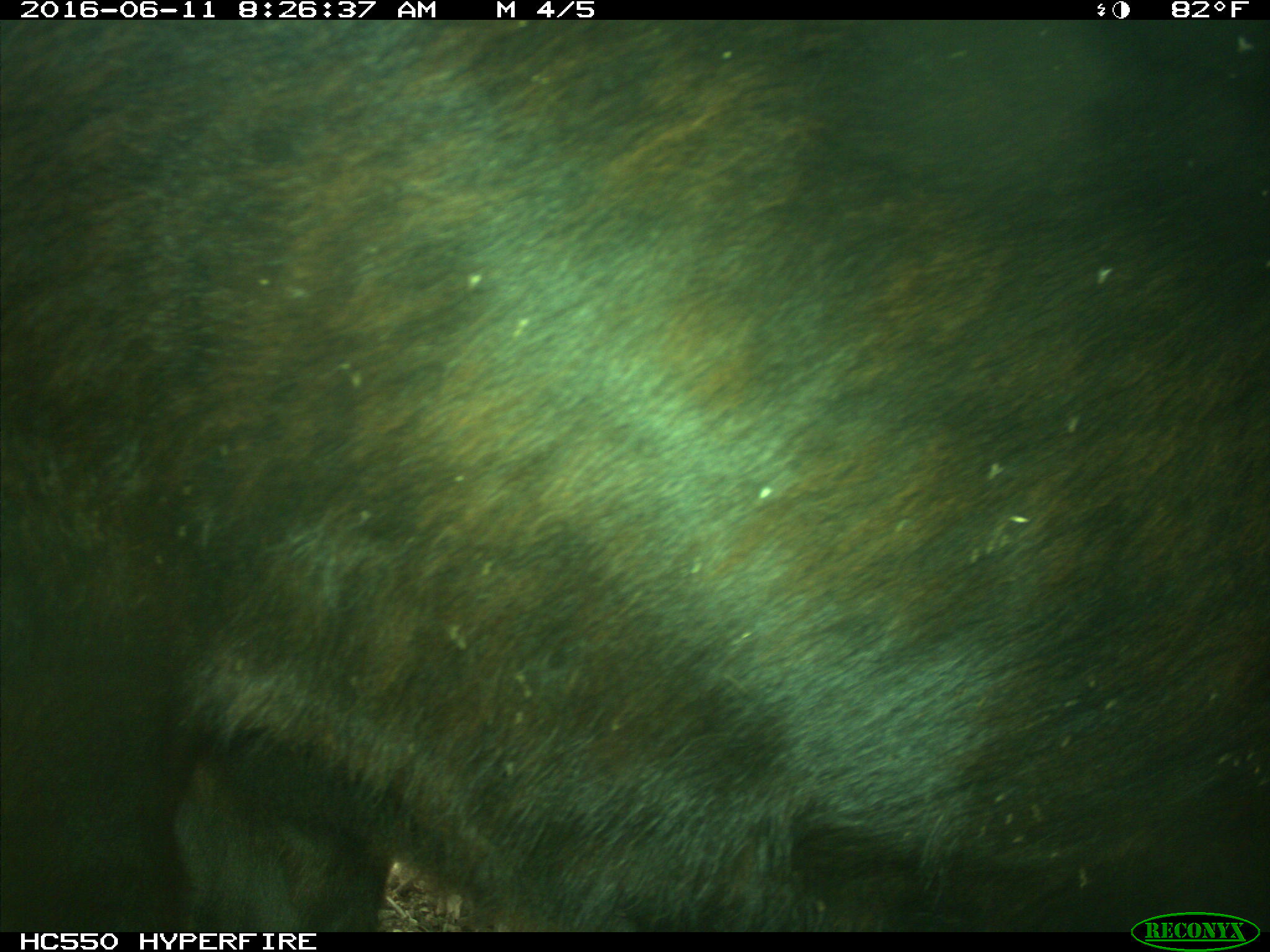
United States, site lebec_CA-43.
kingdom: Animalia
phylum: Chordata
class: Mammalia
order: Artiodactyla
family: Bovidae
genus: Bos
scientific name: Bos taurus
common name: domestic cow